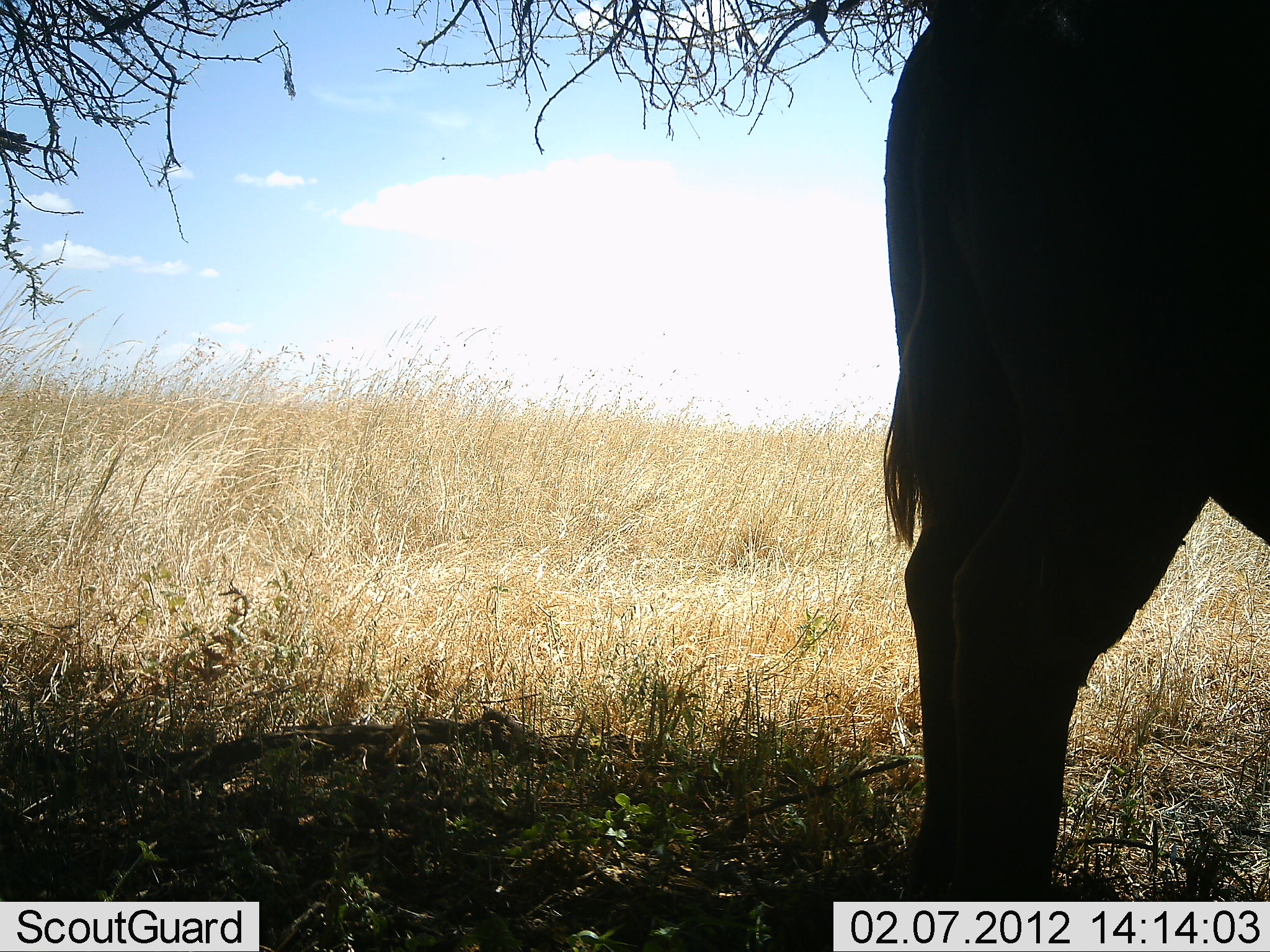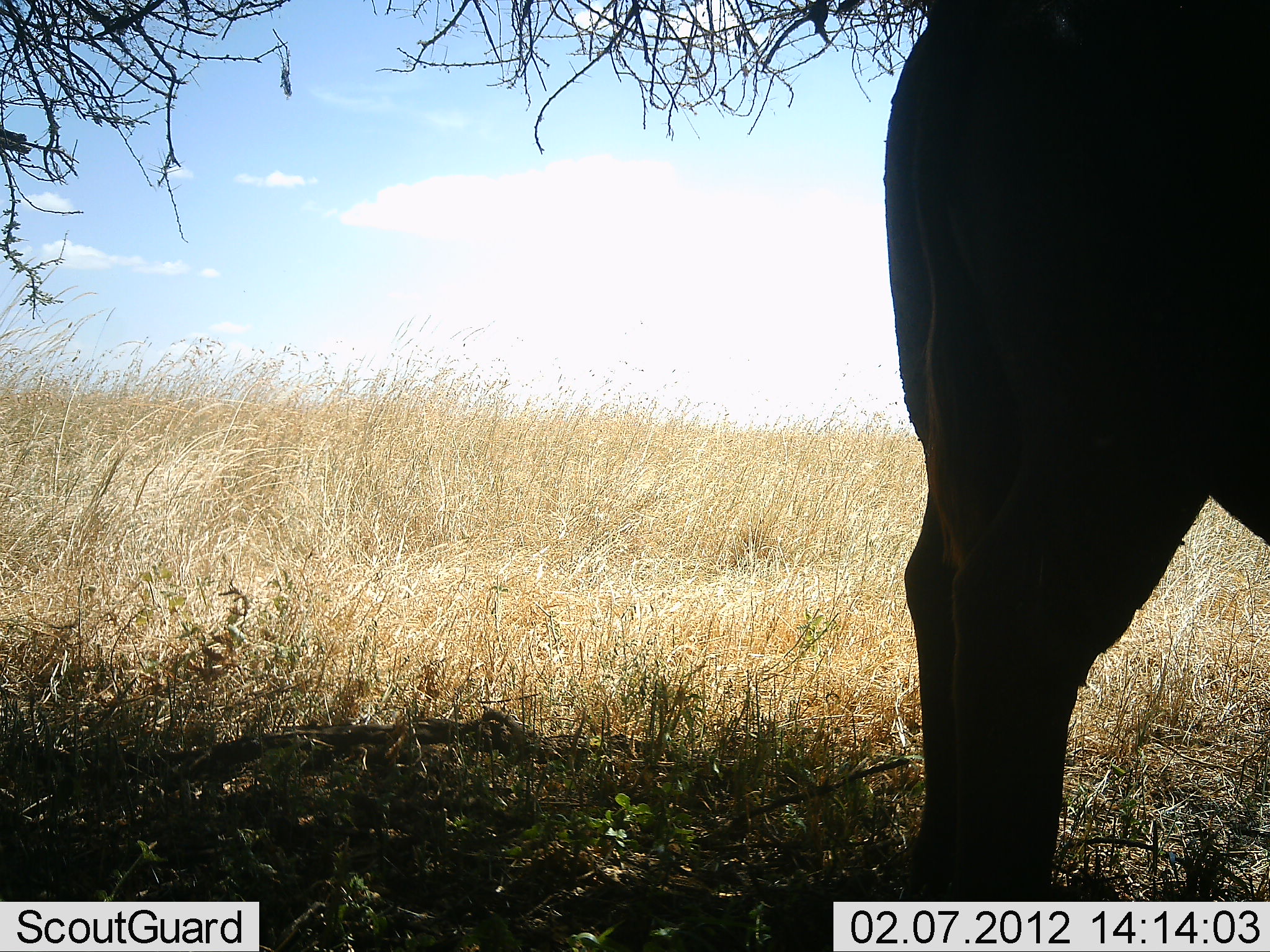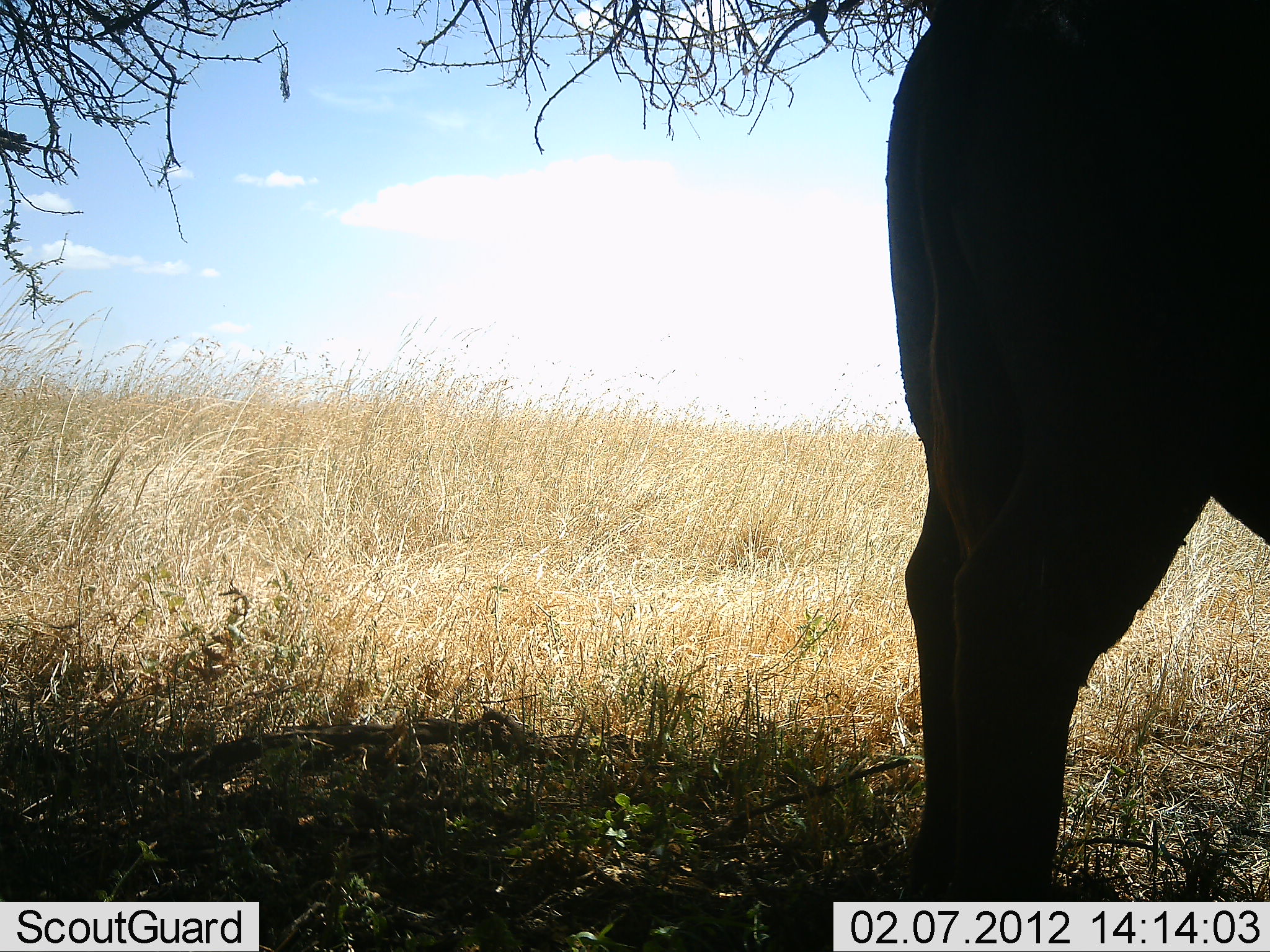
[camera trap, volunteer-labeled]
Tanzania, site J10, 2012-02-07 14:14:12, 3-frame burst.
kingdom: Animalia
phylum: Chordata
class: Mammalia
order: Artiodactyla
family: Bovidae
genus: Syncerus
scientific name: Syncerus caffer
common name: cape buffalo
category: buffalo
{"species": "buffalo (cape buffalo) (Syncerus caffer)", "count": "1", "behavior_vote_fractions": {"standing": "100%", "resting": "0%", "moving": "0%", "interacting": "0%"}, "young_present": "0%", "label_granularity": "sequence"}